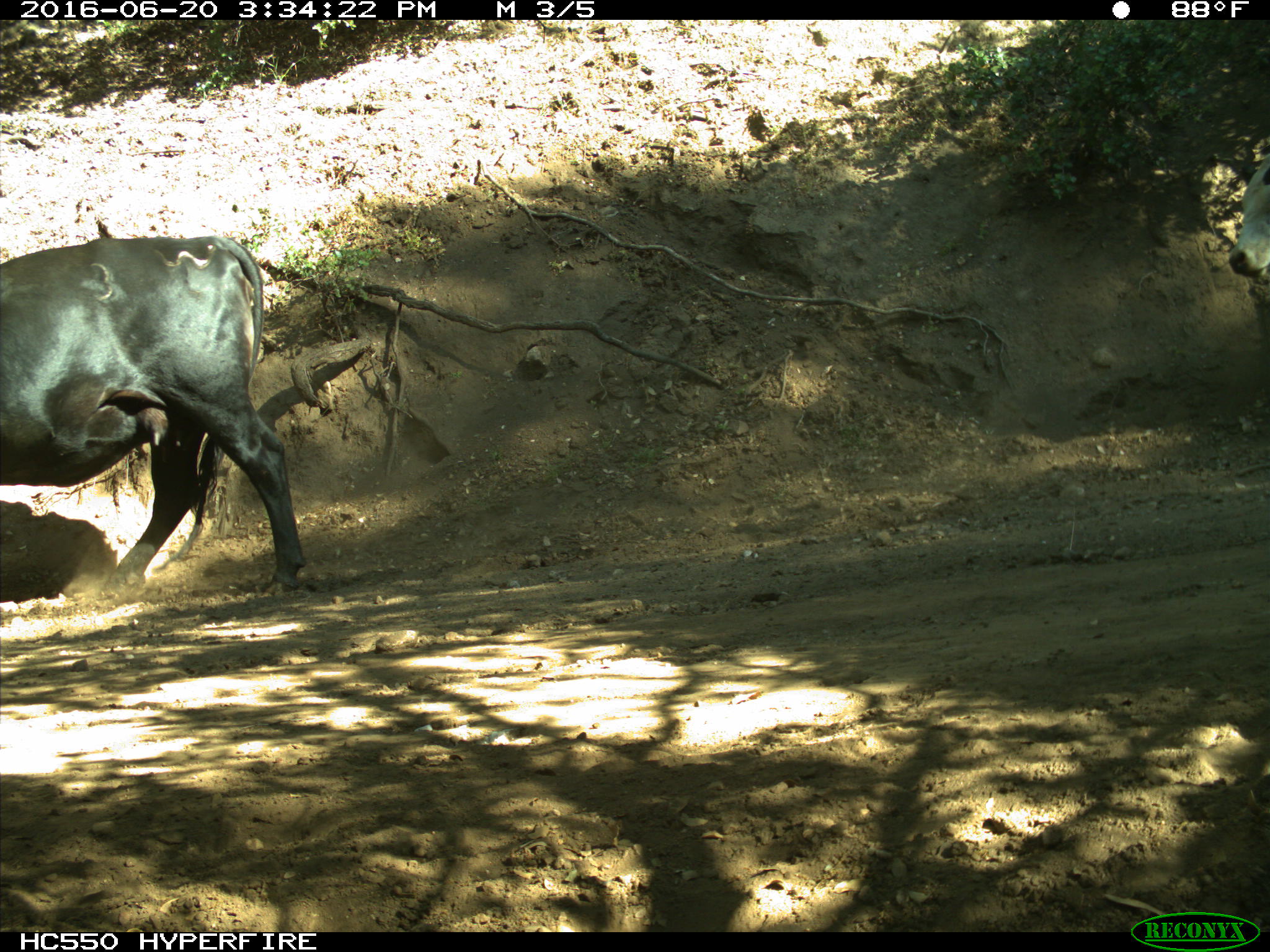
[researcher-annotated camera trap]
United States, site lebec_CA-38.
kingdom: Animalia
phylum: Chordata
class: Mammalia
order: Artiodactyla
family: Bovidae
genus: Bos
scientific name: Bos taurus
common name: domestic cow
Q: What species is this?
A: Bos taurus (domestic cow).